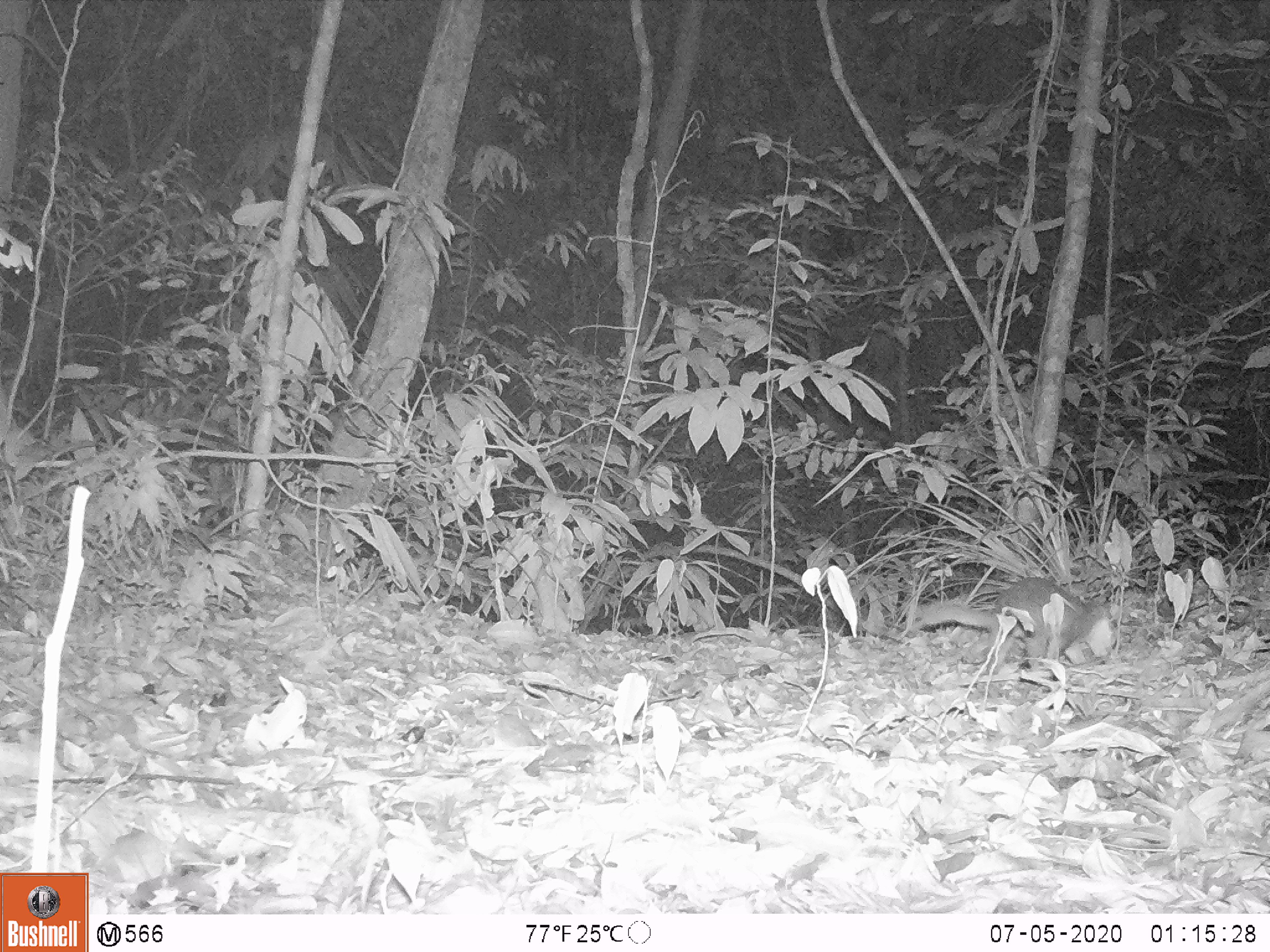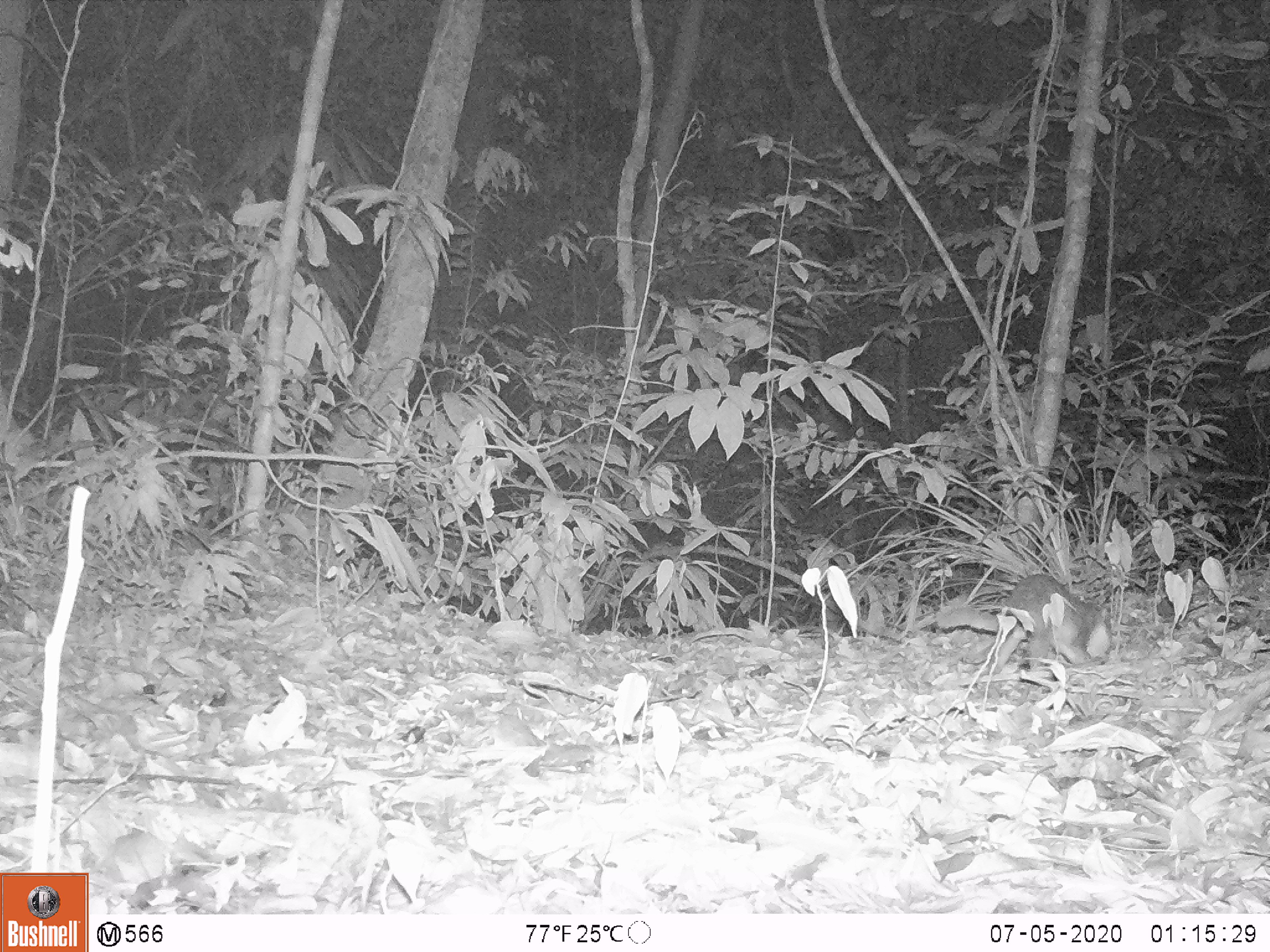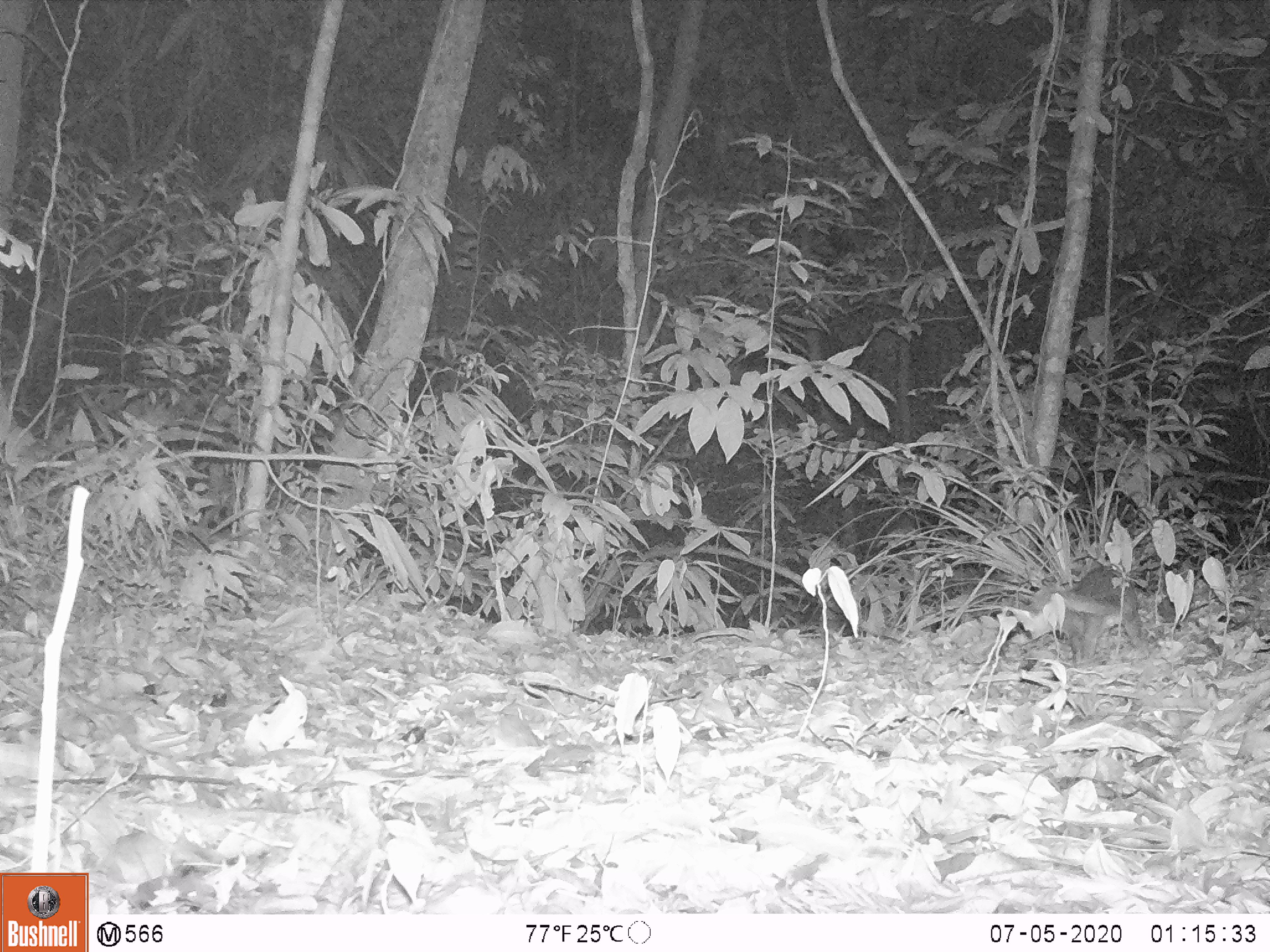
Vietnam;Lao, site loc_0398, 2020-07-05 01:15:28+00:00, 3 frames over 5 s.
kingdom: Animalia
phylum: Chordata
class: Mammalia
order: Carnivora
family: Mustelidae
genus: Melogale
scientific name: Melogale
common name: ferret badger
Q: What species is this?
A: Ferret badger (Melogale).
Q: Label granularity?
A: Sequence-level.